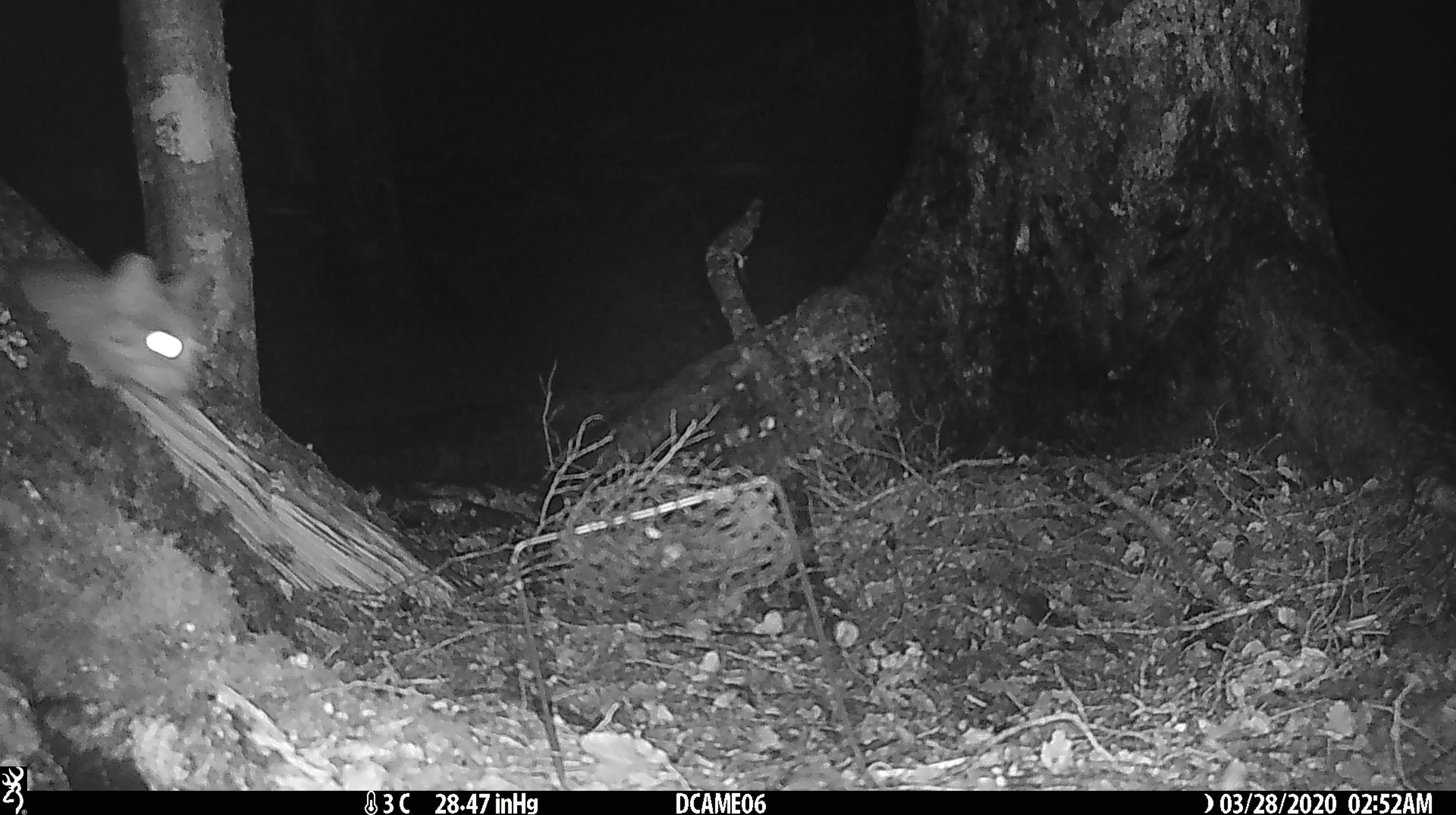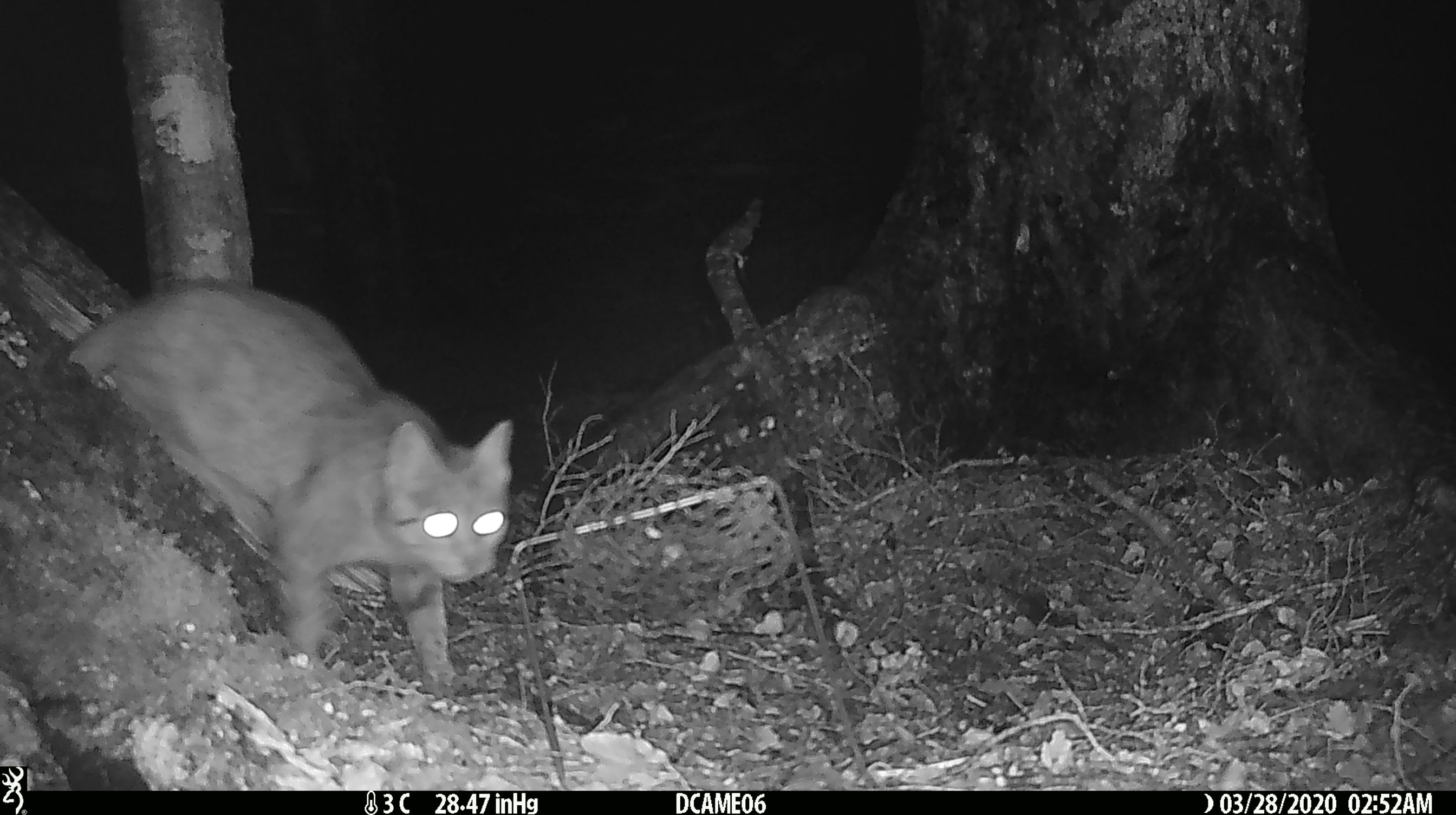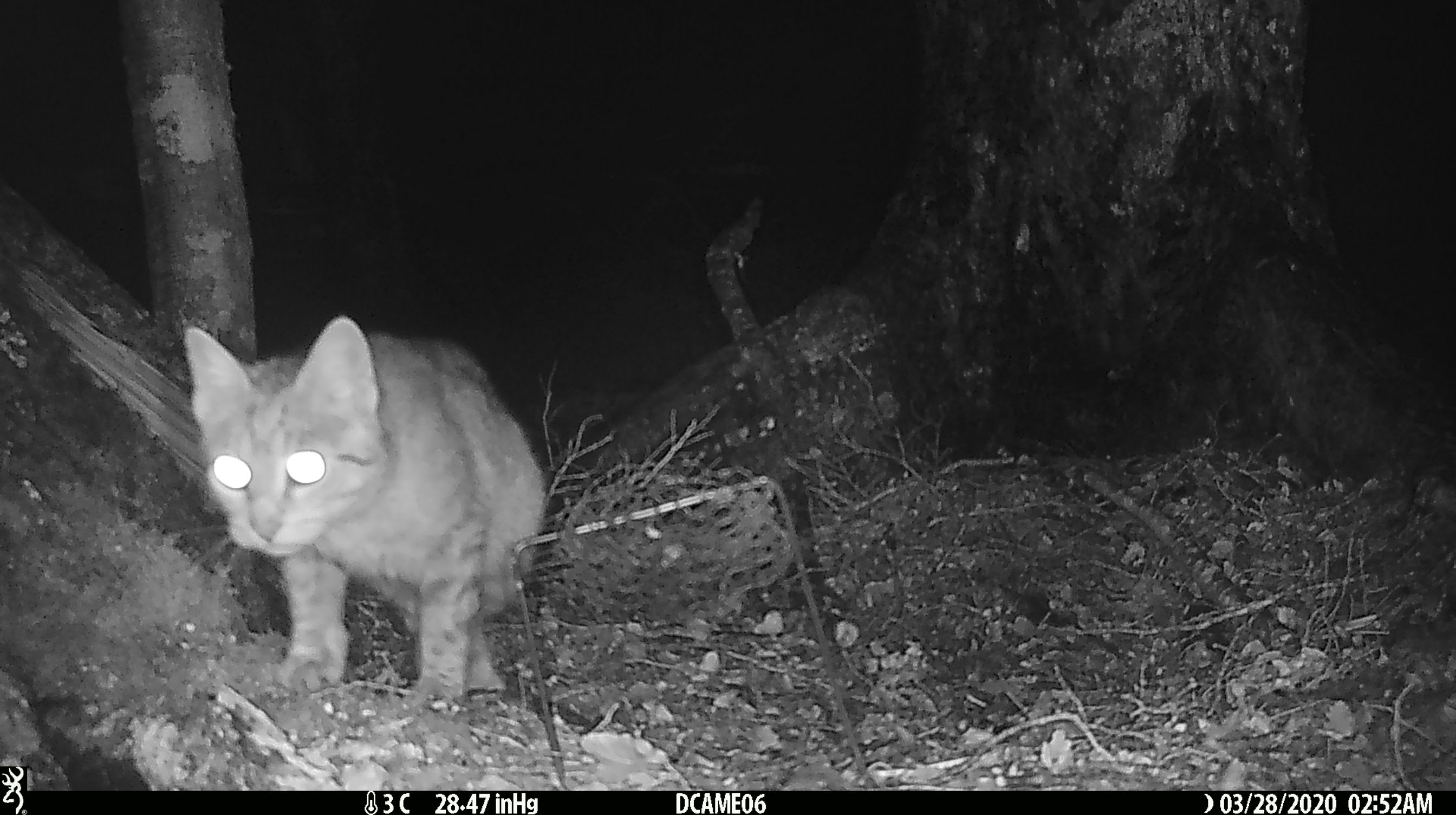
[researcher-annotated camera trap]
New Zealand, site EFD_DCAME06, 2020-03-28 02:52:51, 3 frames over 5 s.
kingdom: Animalia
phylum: Chordata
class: Mammalia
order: Carnivora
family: Felidae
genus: Felis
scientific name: Felis catus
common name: domestic cat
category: cat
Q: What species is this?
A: Cat (domestic cat) (Felis catus).